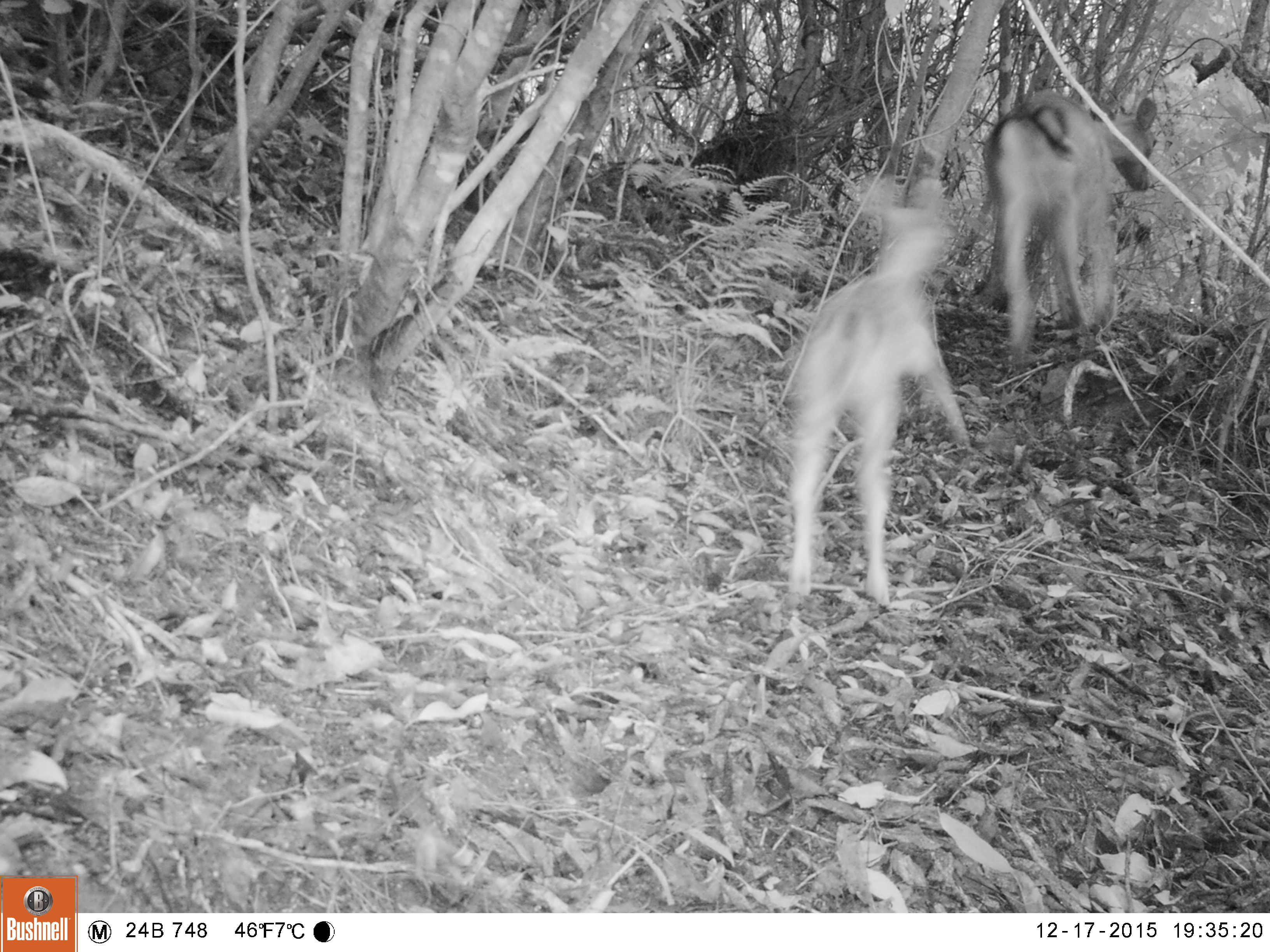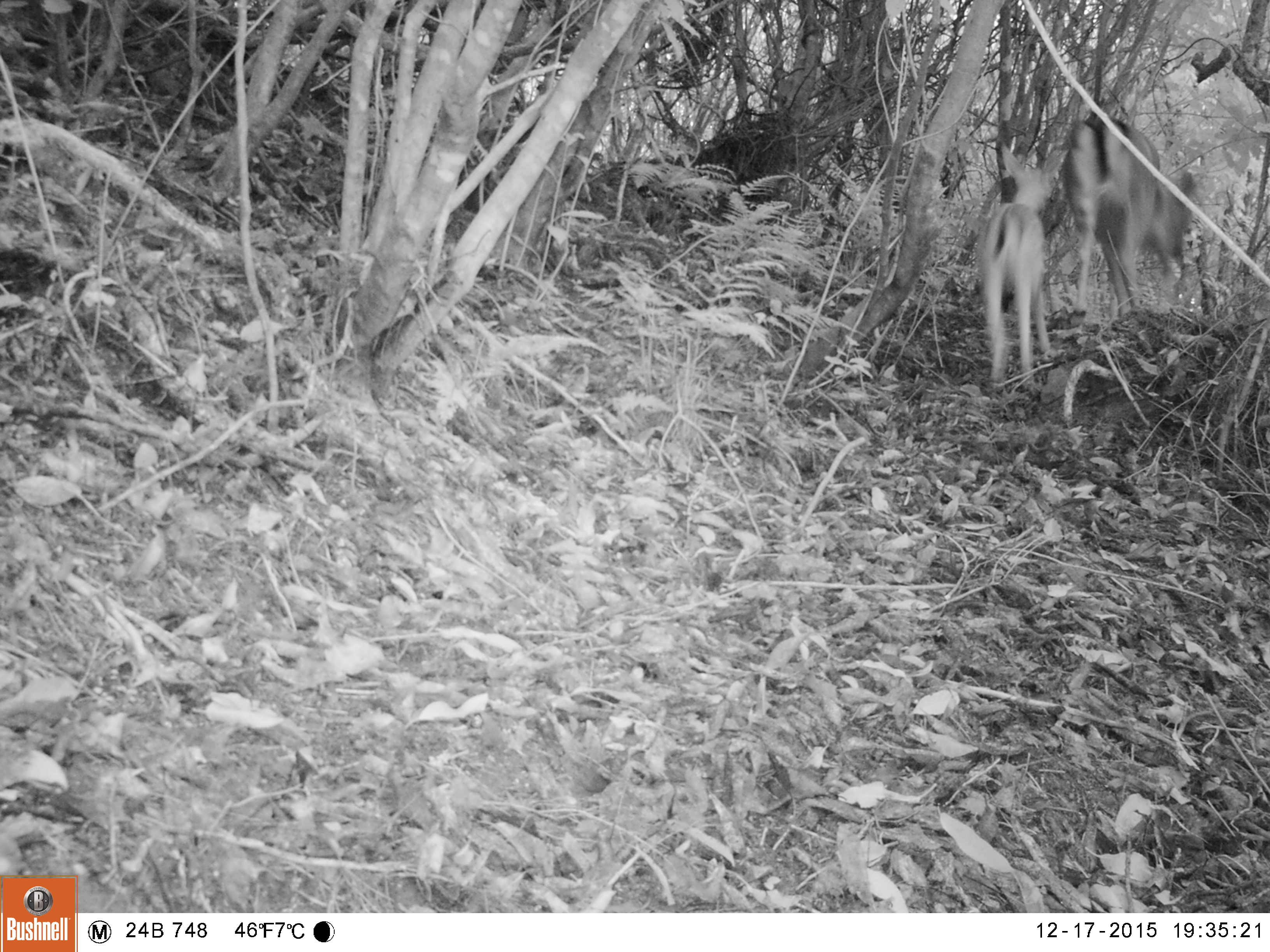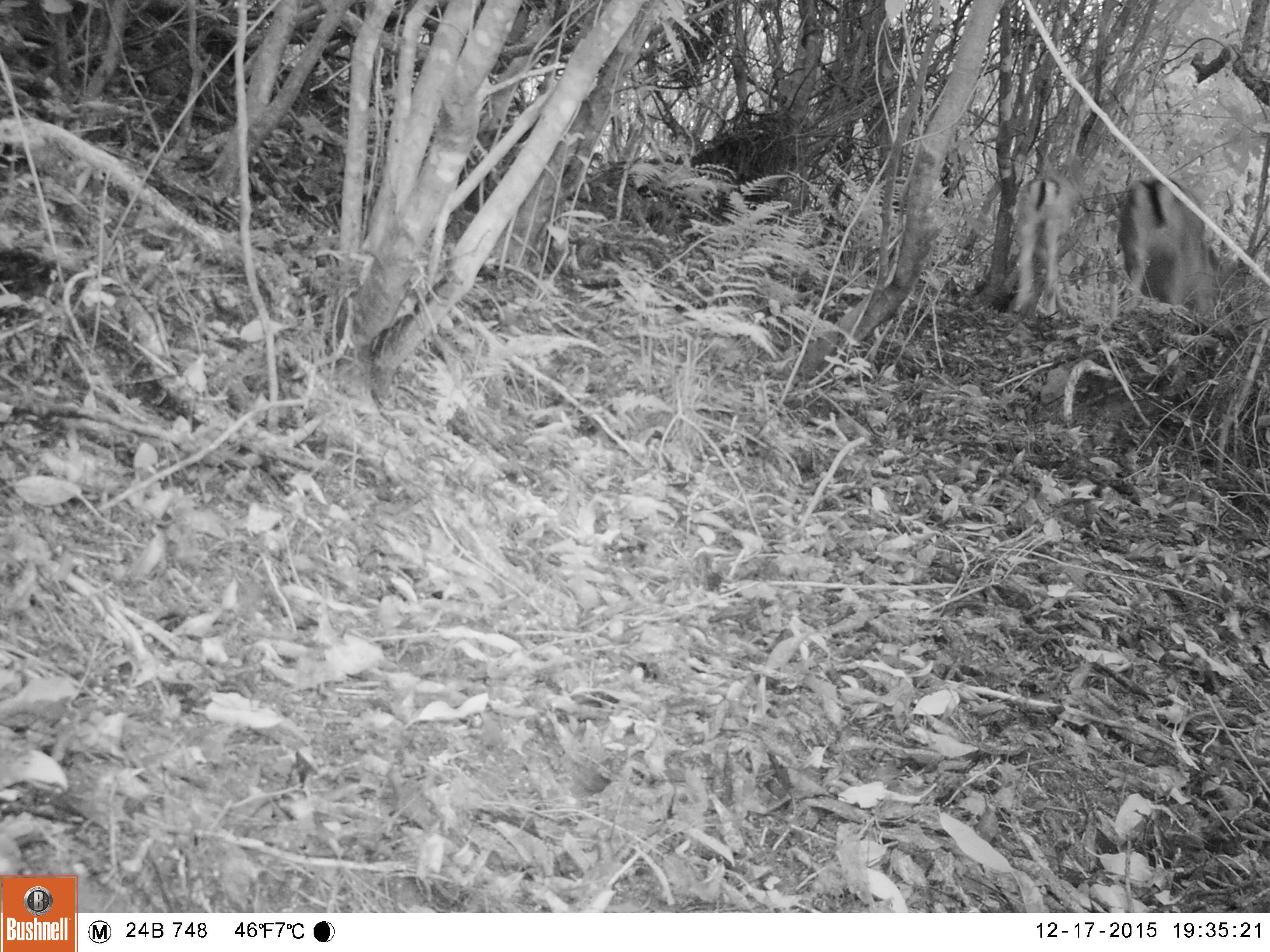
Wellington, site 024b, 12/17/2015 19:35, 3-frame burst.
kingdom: Animalia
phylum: Chordata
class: Mammalia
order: Artiodactyla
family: Cervidae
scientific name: Cervini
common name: deer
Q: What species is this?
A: Deer (Cervini).